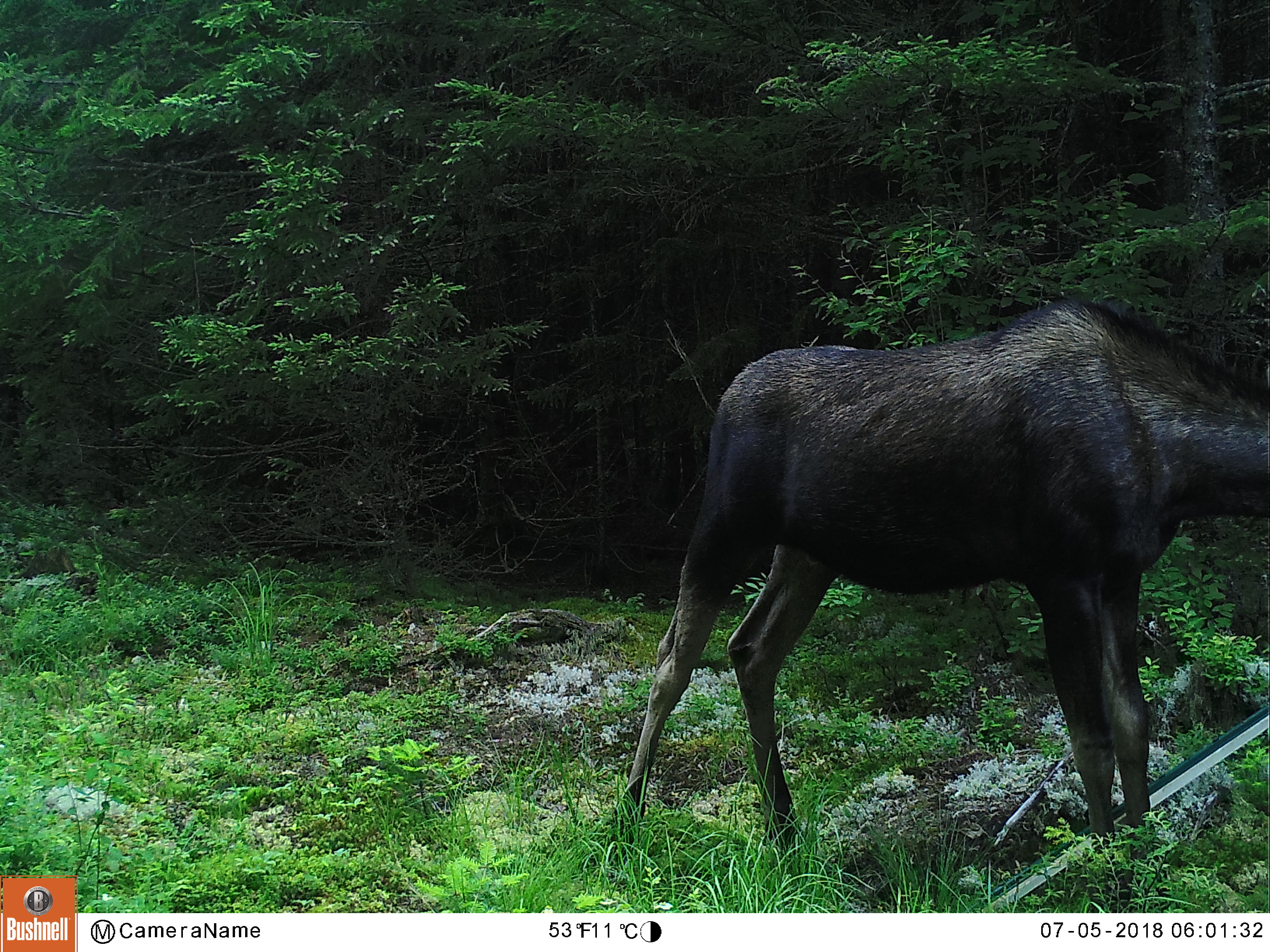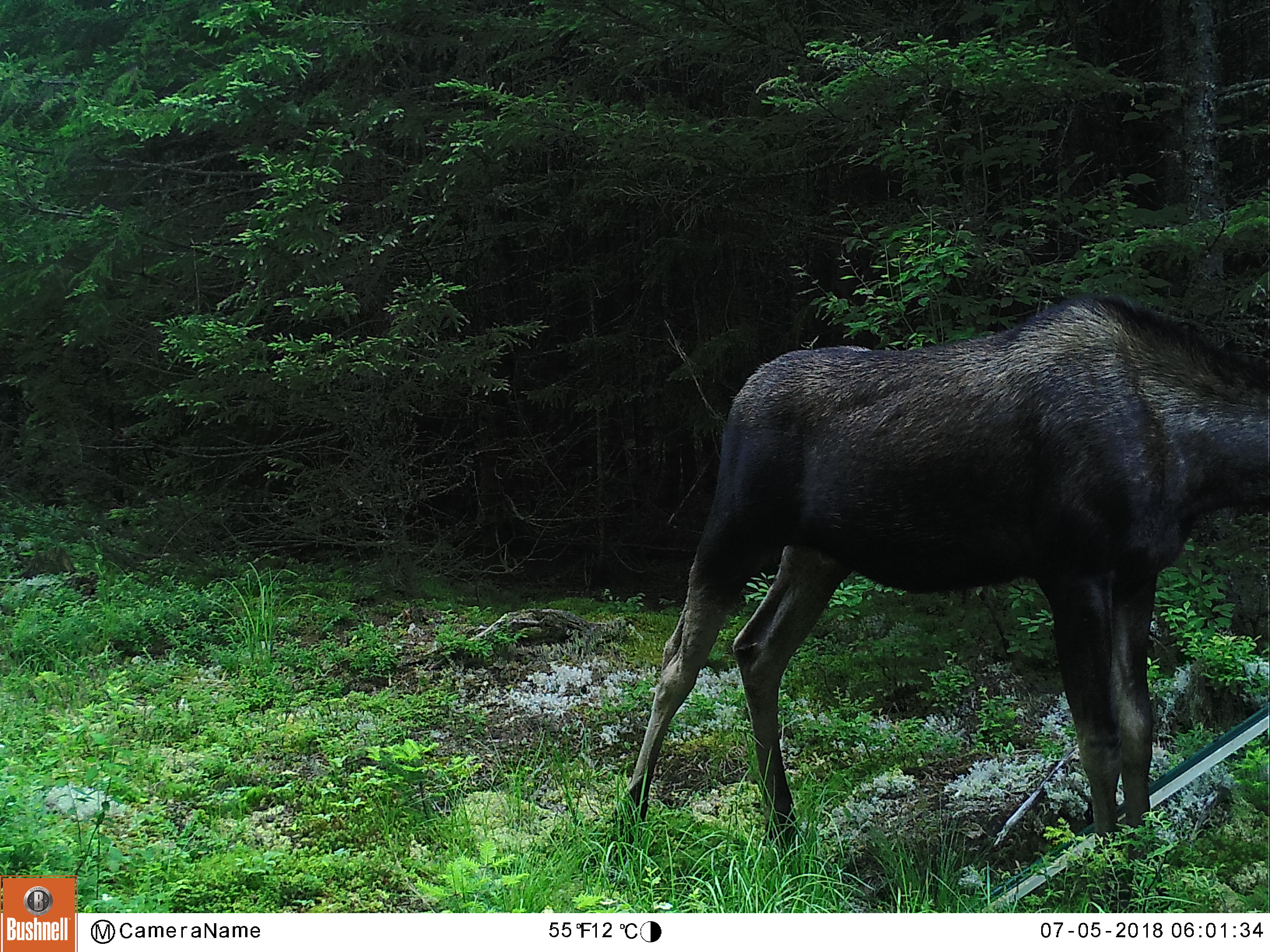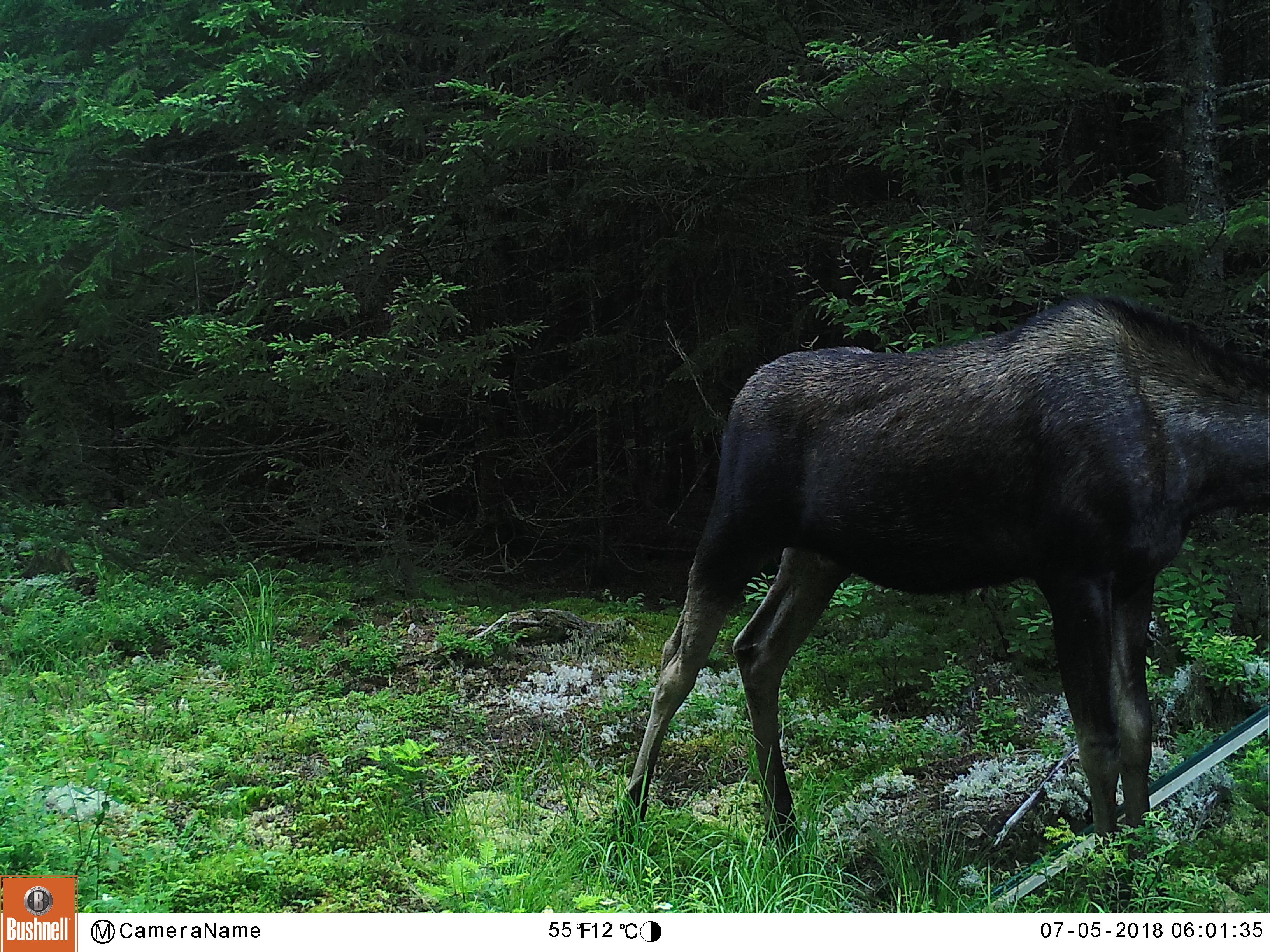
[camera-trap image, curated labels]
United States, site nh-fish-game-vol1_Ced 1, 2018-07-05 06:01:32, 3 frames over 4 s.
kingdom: Animalia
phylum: Chordata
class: Mammalia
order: Artiodactyla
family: Cervidae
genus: Alces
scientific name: Alces alces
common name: moose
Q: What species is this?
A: Moose (Alces alces).